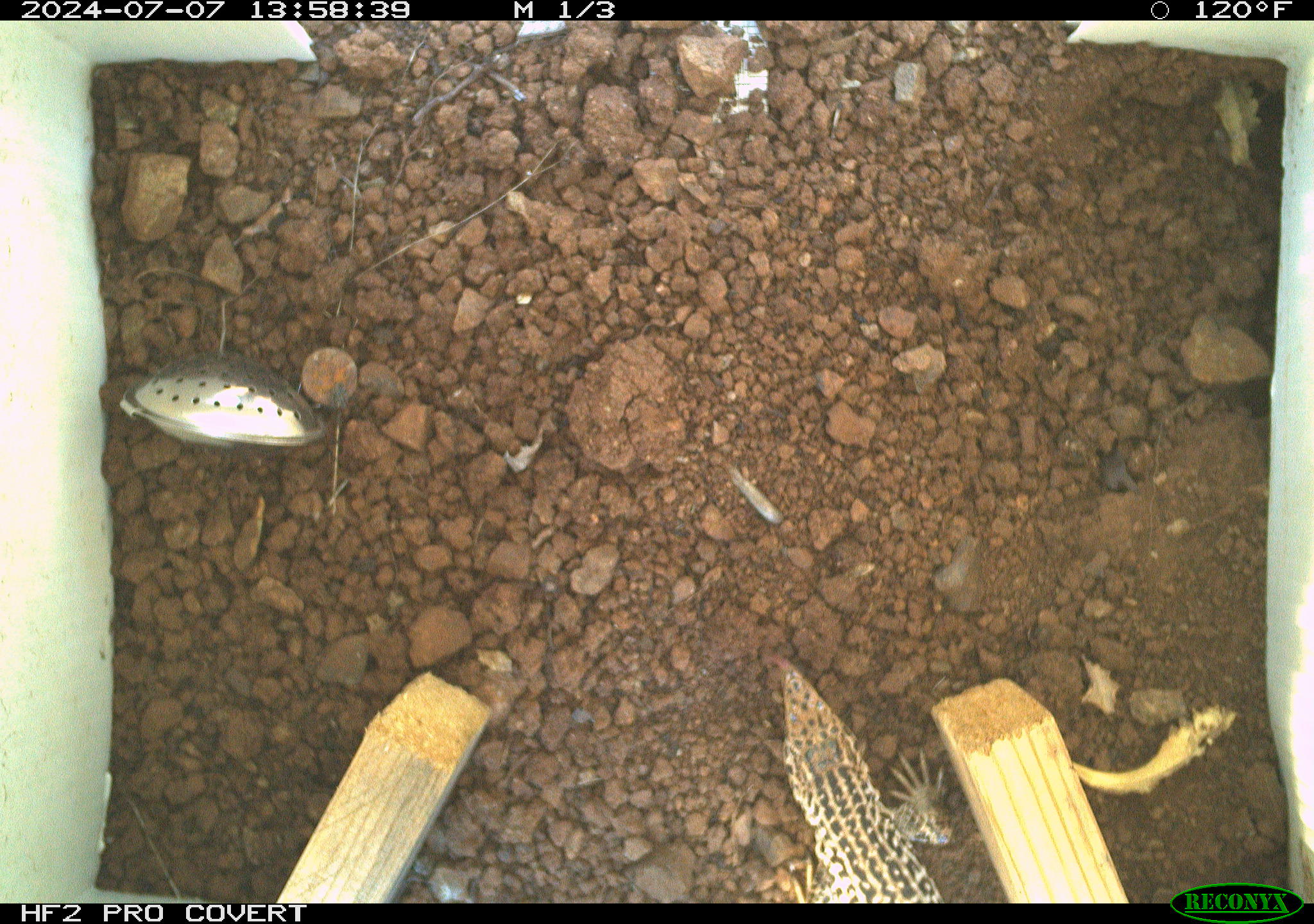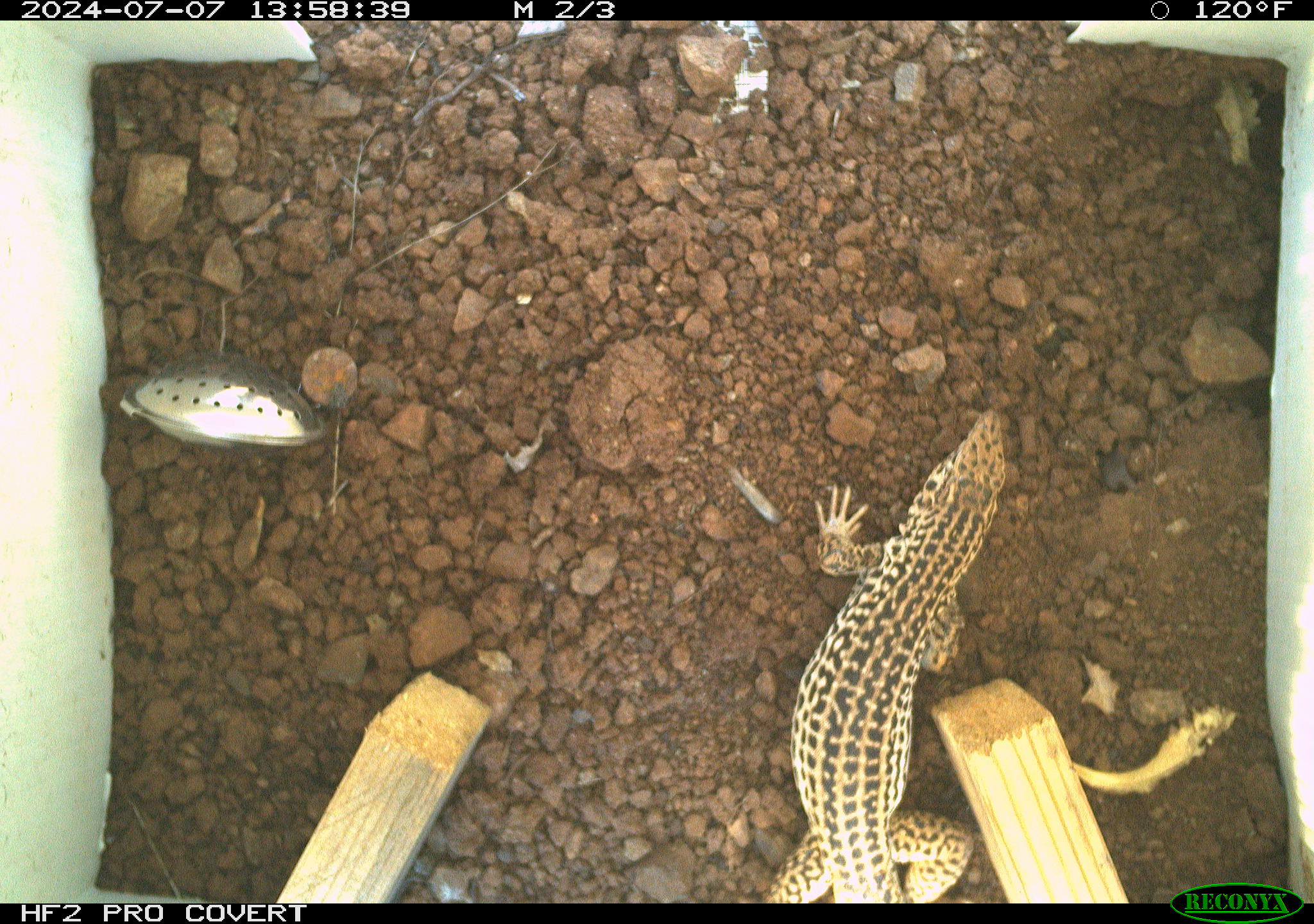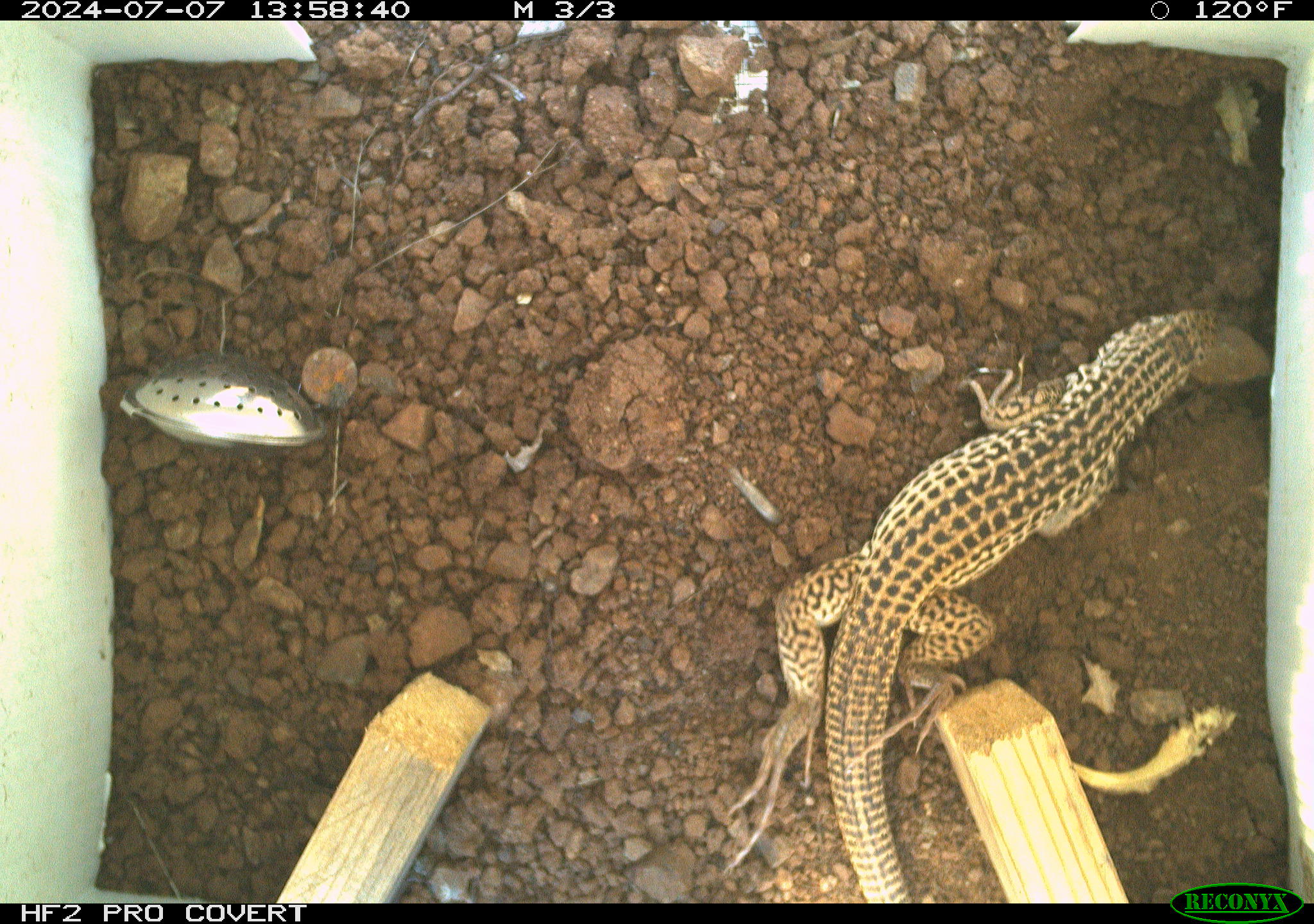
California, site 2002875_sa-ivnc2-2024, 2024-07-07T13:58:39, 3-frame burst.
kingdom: Animalia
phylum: Chordata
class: Reptilia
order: Squamata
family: Teiidae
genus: Aspidoscelis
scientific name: Aspidoscelis tigris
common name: western whiptail